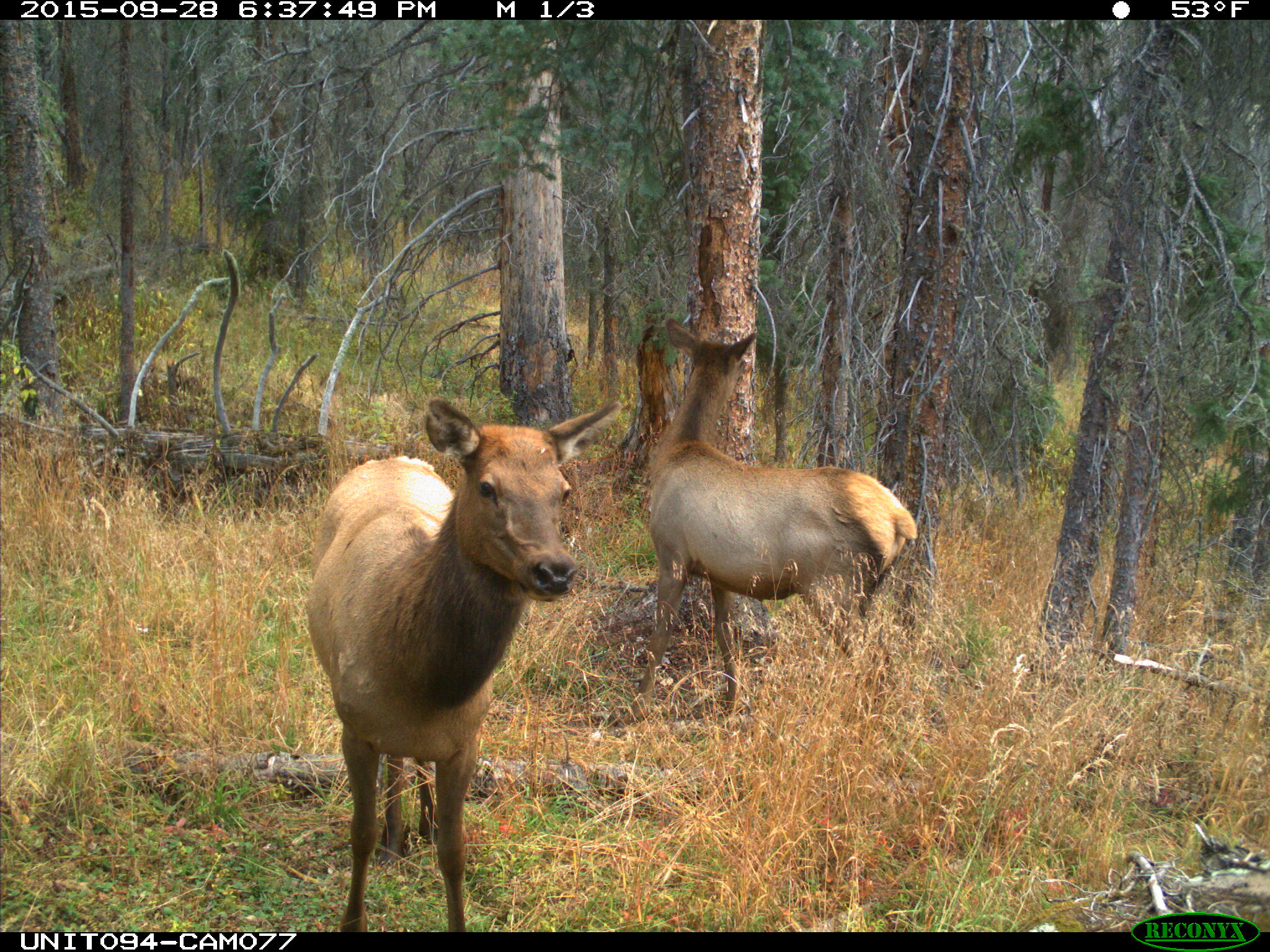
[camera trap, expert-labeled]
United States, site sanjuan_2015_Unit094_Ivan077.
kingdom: Animalia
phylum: Chordata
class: Mammalia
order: Artiodactyla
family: Cervidae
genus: Cervus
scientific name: Cervus elaphus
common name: red deer